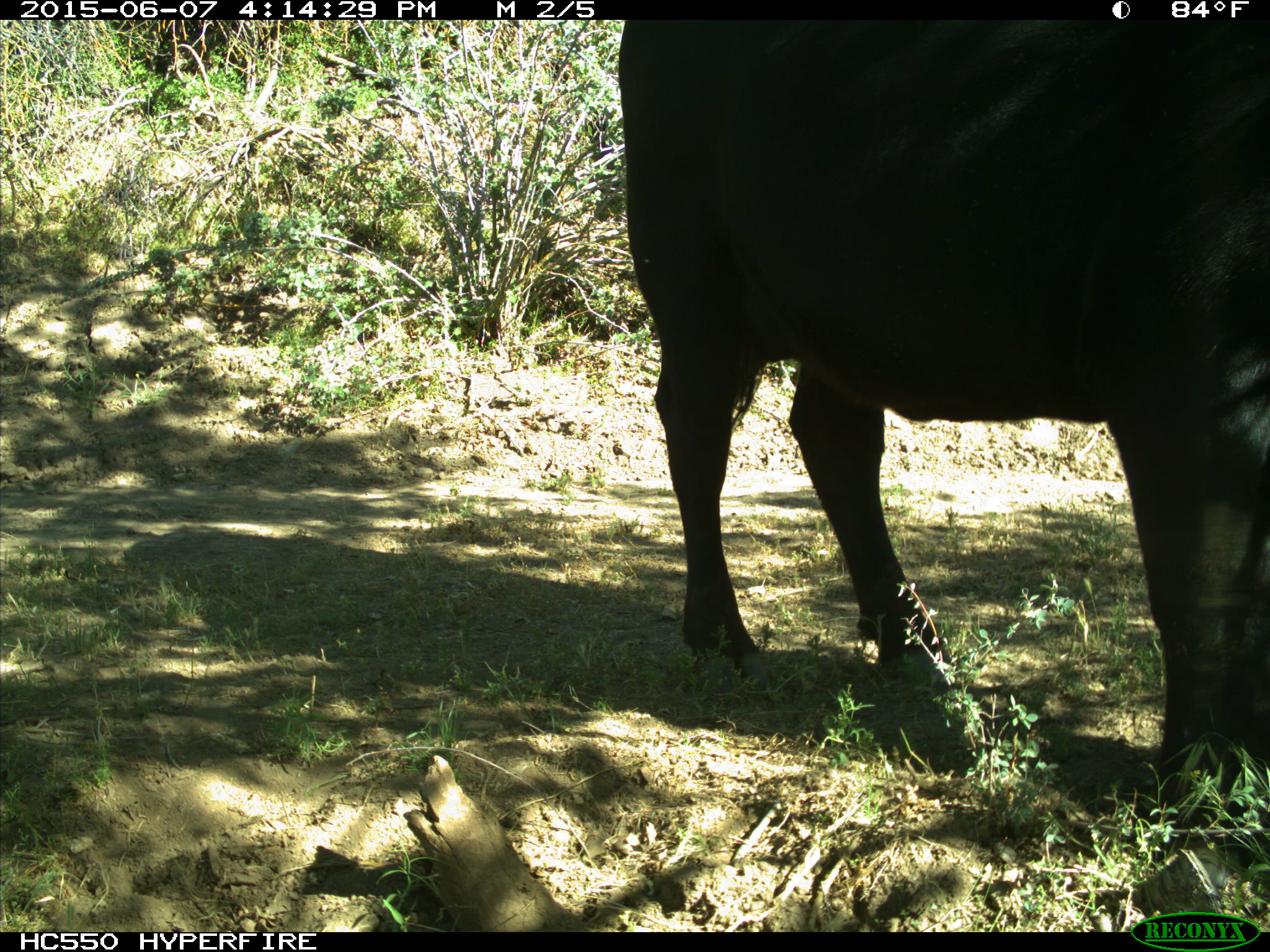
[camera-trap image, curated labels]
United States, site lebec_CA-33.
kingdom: Animalia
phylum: Chordata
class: Mammalia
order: Artiodactyla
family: Bovidae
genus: Bos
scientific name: Bos taurus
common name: domestic cow